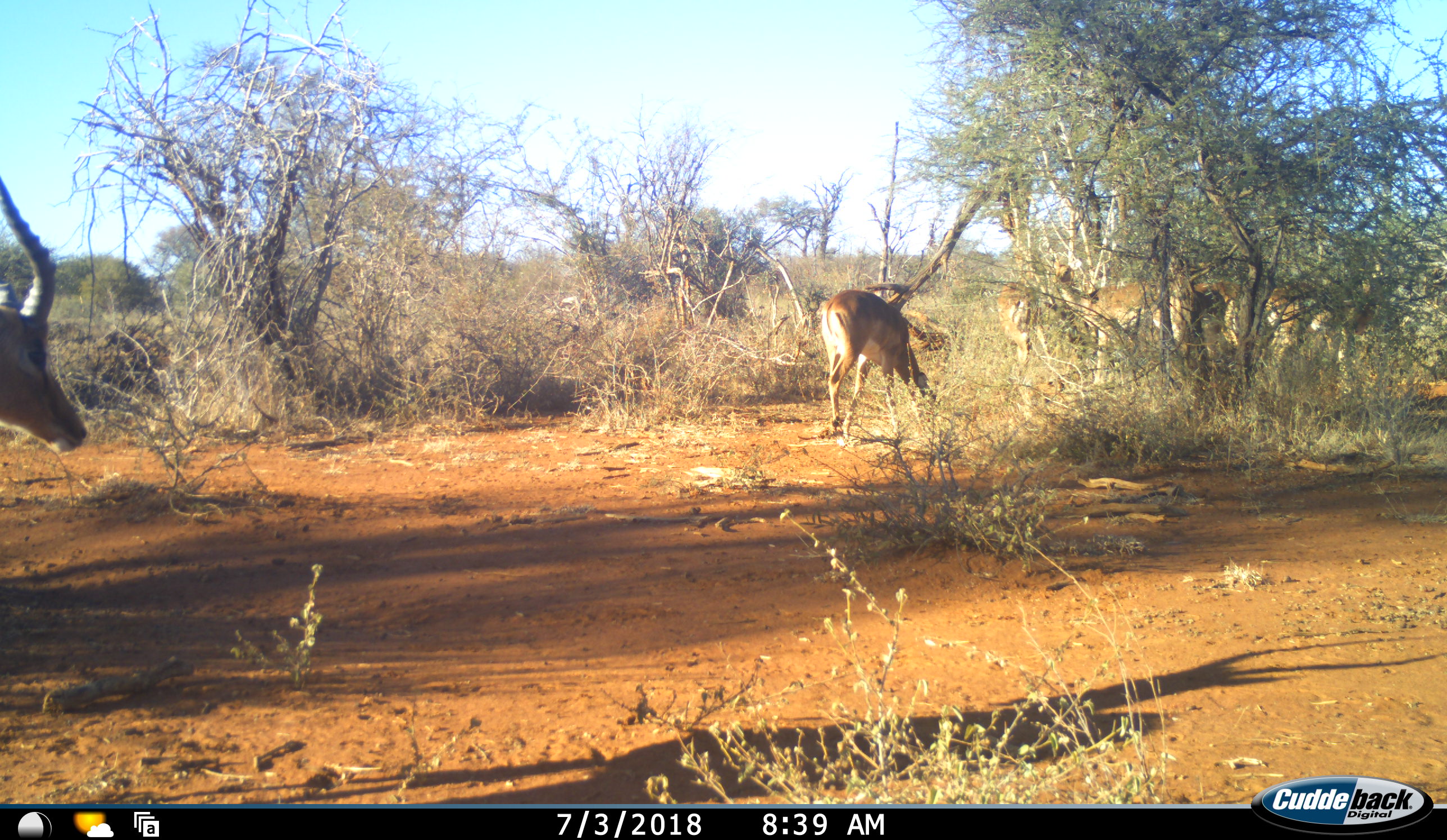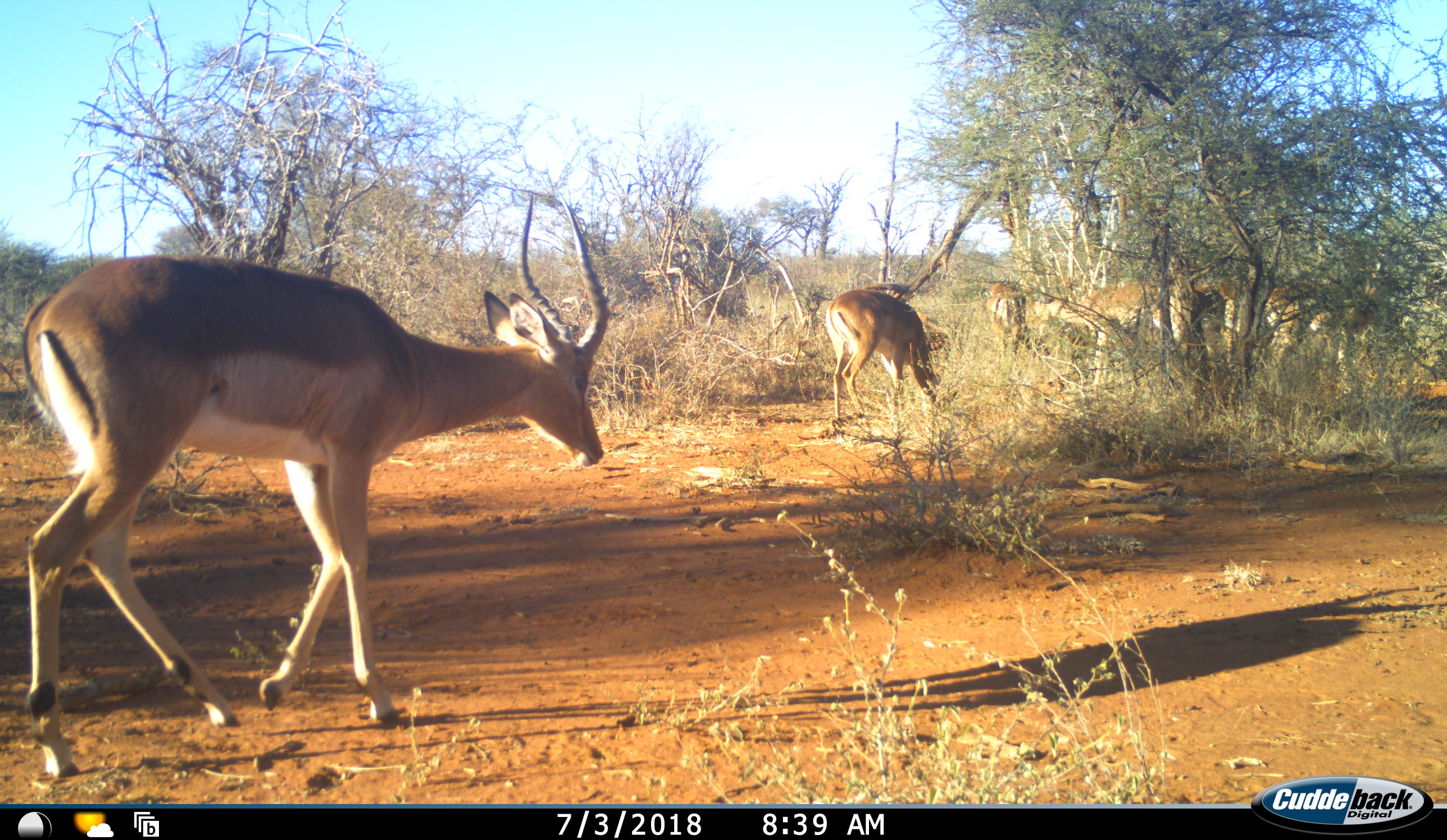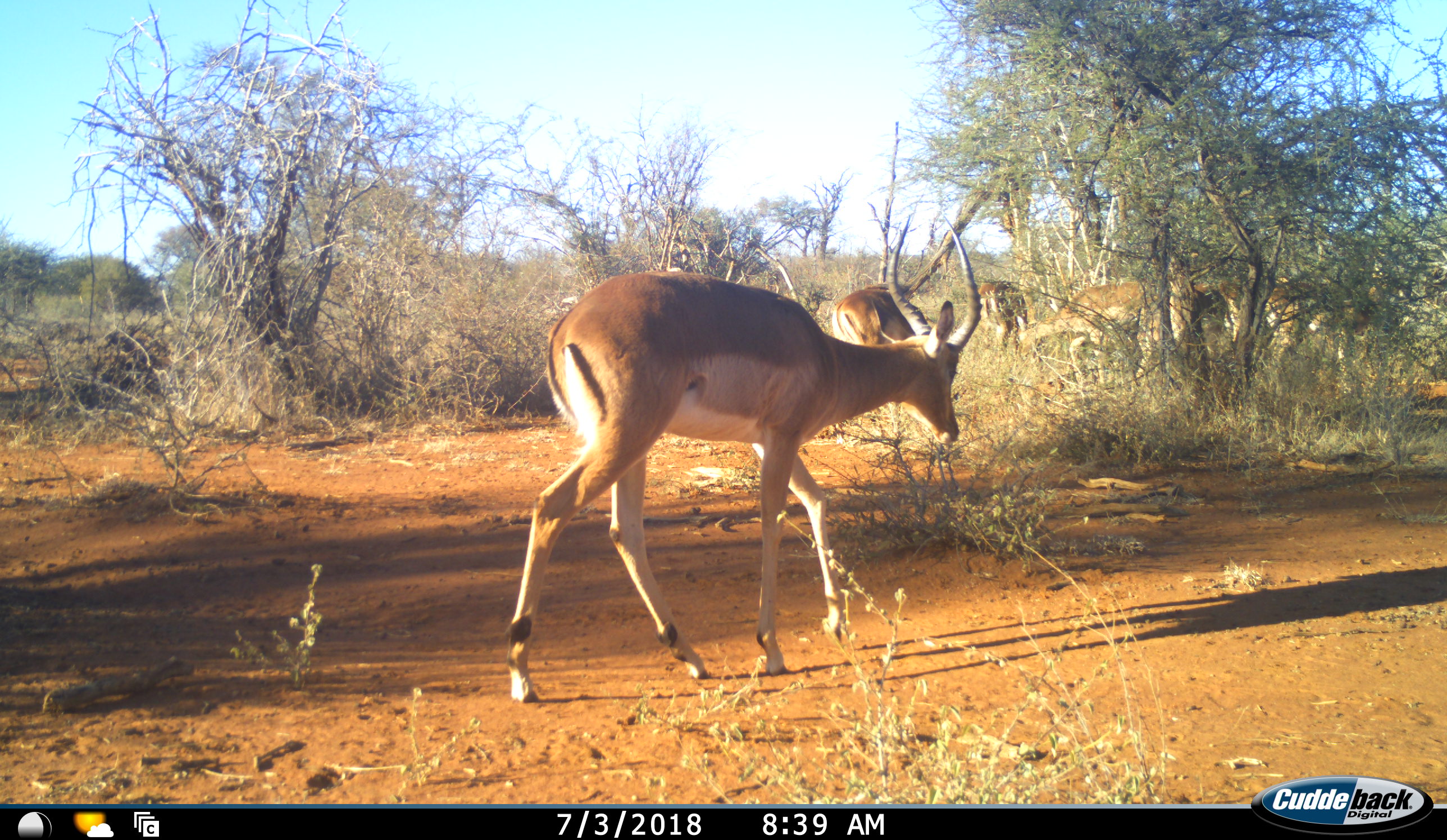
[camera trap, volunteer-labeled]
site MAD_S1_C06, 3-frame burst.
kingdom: Animalia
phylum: Chordata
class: Mammalia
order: Artiodactyla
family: Bovidae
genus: Aepyceros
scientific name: Aepyceros melampus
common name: impala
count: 6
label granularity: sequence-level